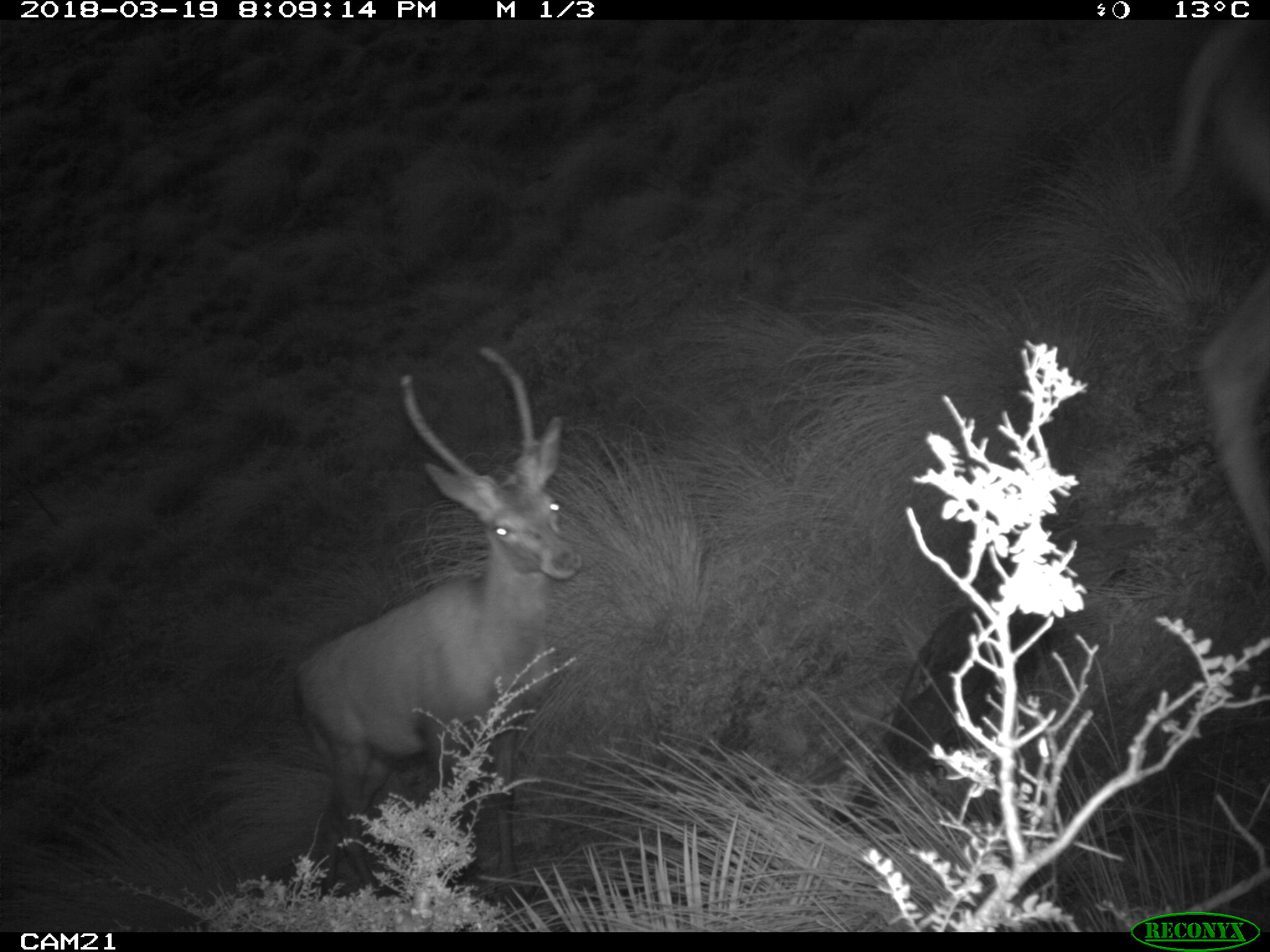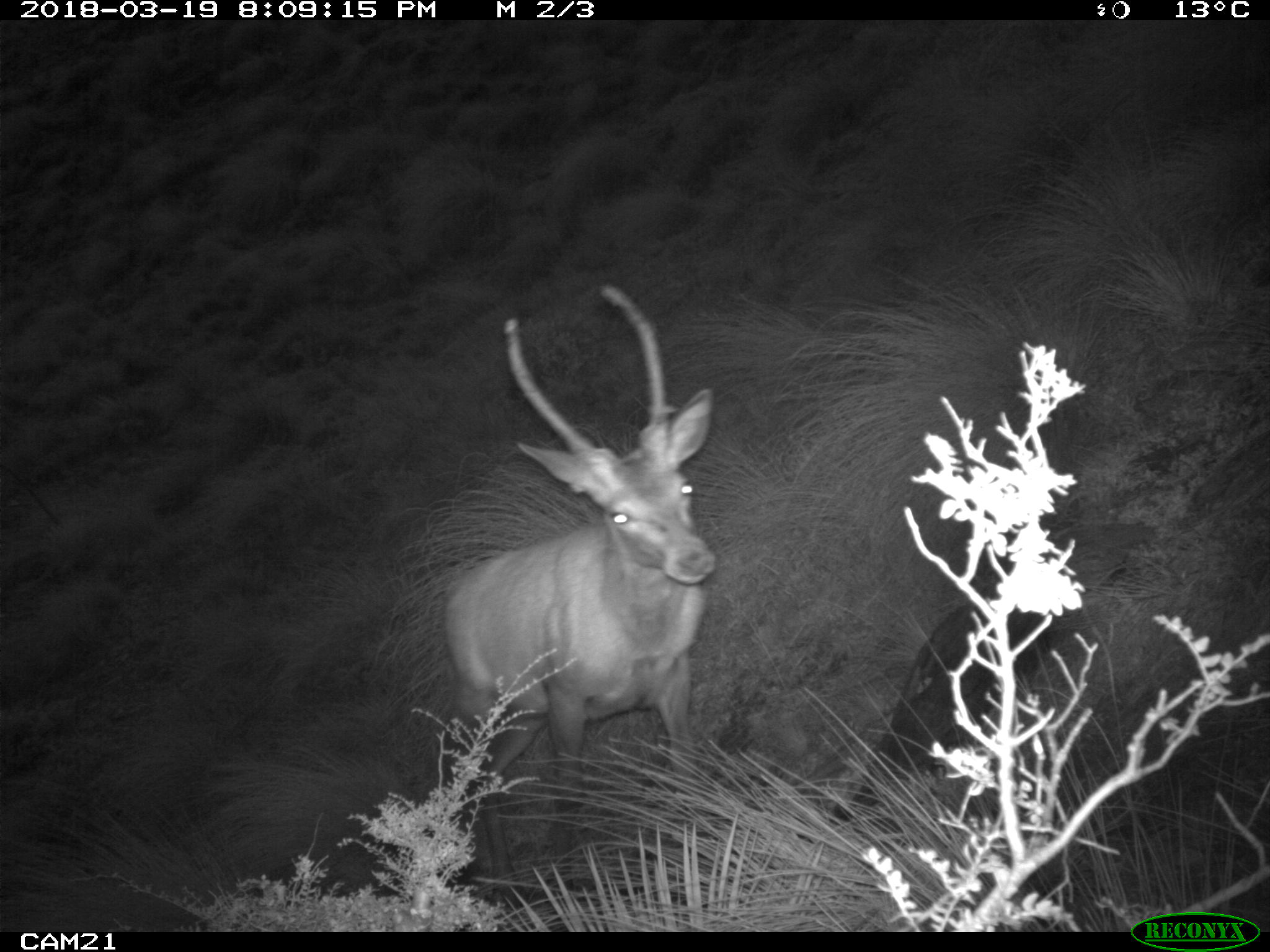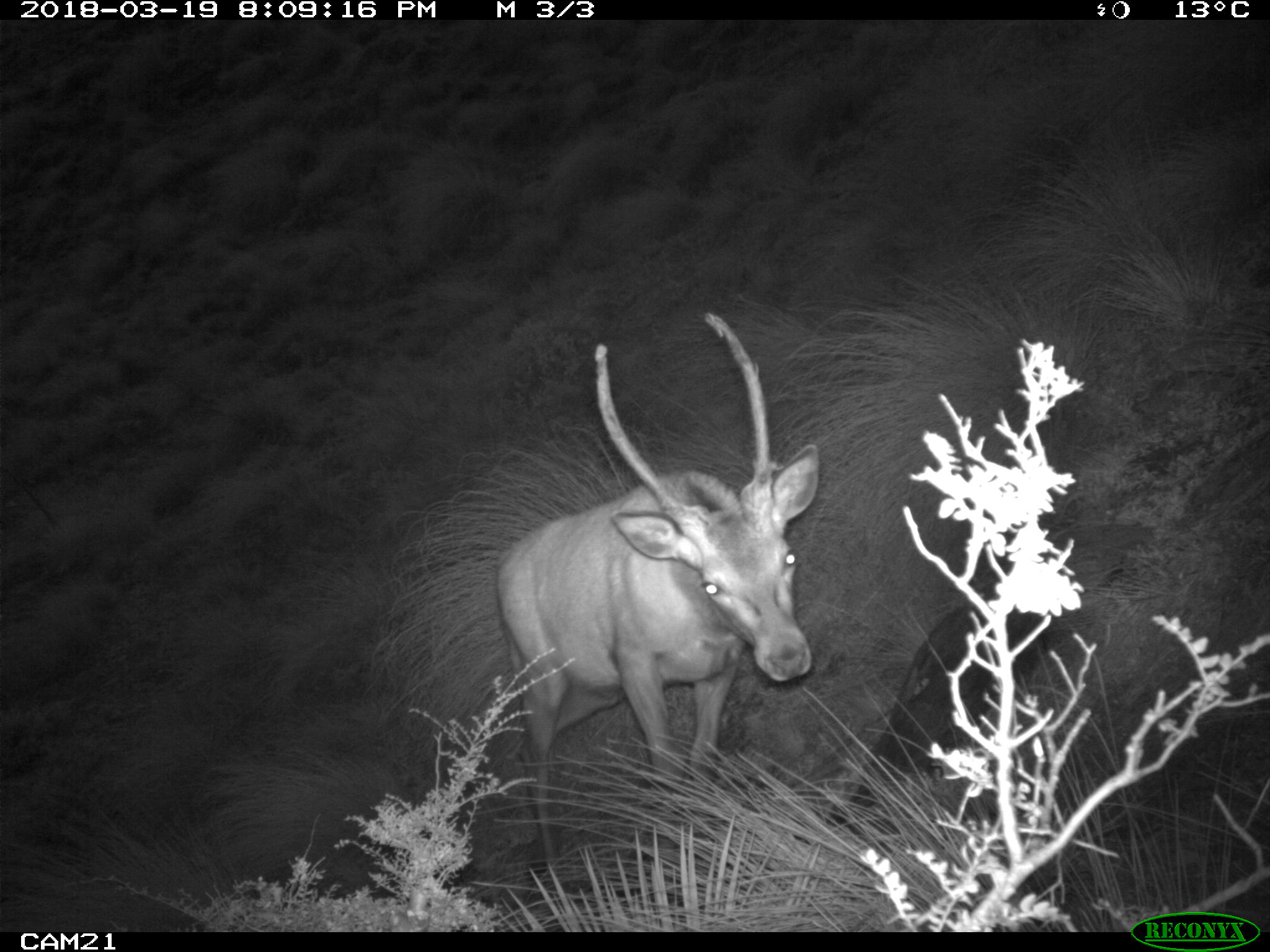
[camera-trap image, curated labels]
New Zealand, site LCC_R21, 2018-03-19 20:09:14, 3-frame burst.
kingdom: Animalia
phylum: Chordata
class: Mammalia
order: Artiodactyla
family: Cervidae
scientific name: Cervidae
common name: deer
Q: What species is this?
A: Deer (Cervidae).